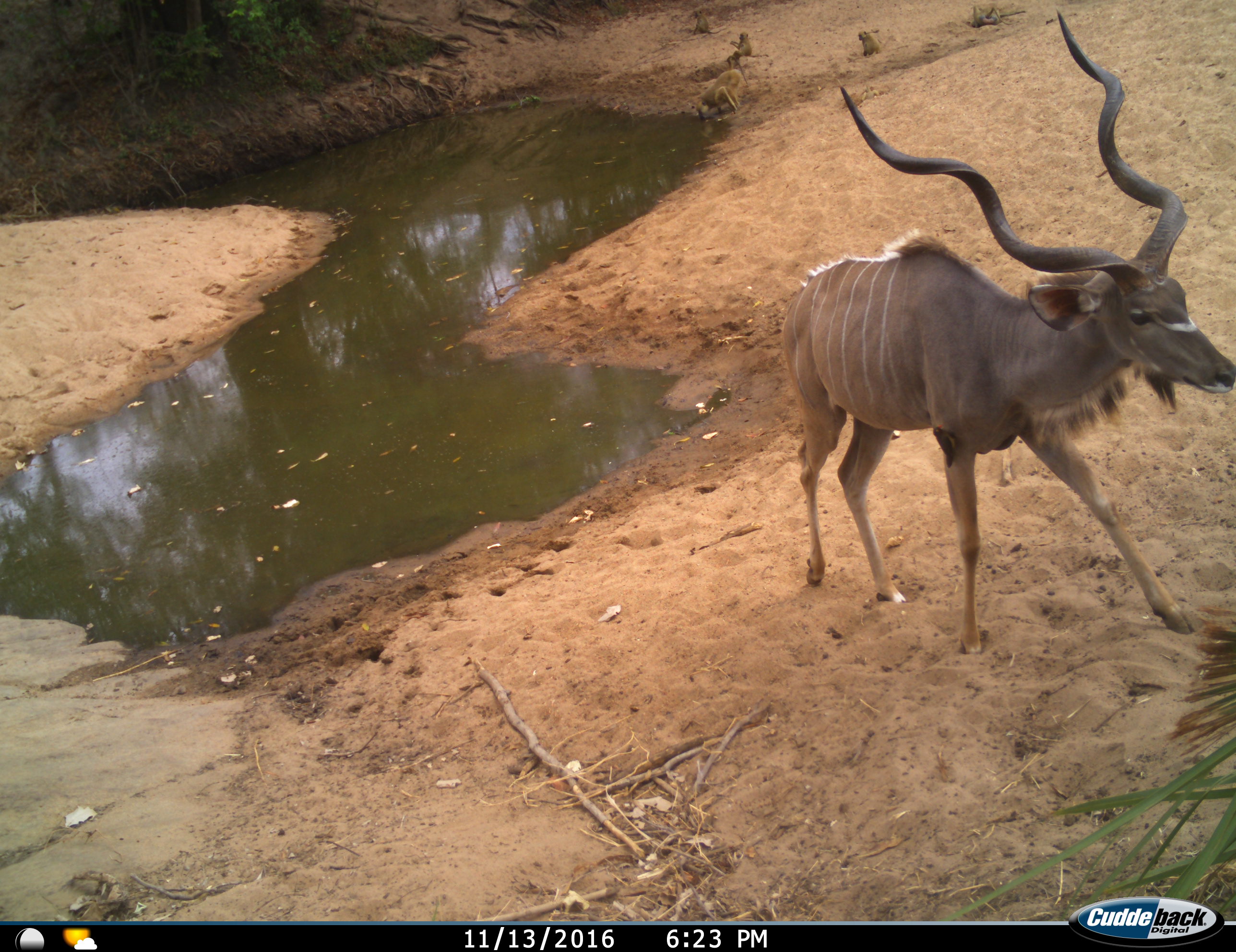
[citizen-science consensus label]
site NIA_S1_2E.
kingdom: Animalia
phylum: Chordata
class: Mammalia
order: Artiodactyla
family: Bovidae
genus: Tragelaphus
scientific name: Tragelaphus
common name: kudu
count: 1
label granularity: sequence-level